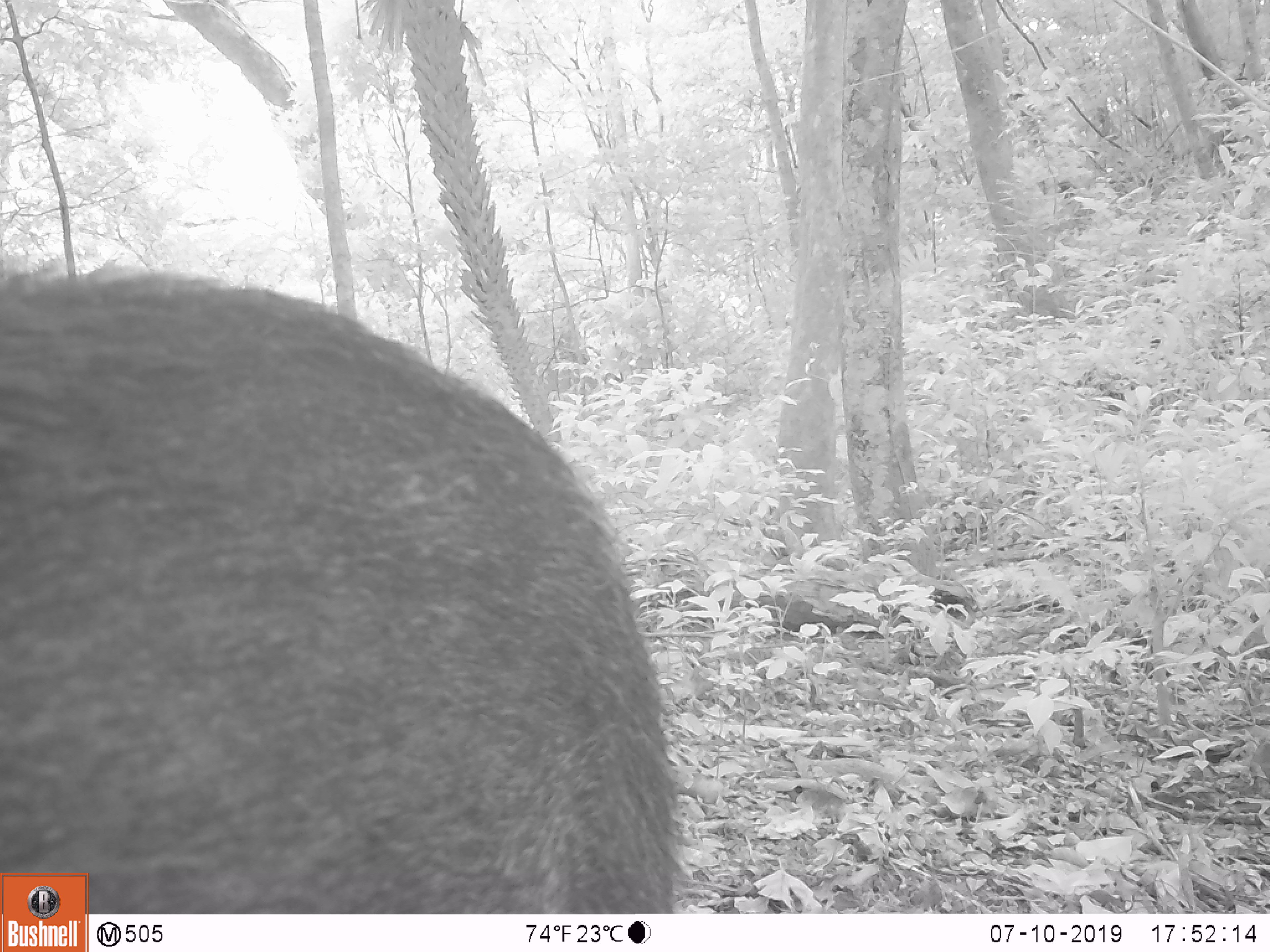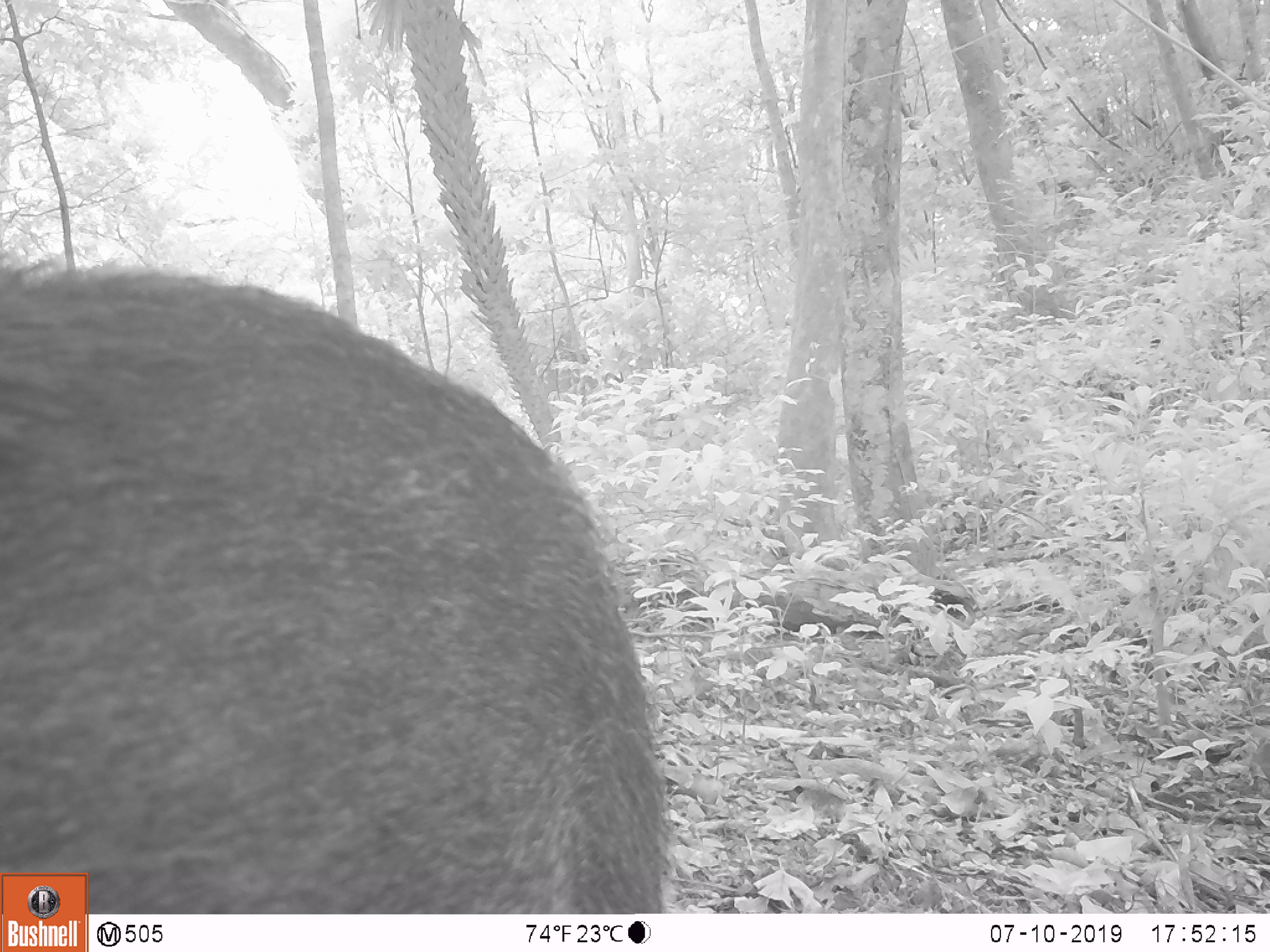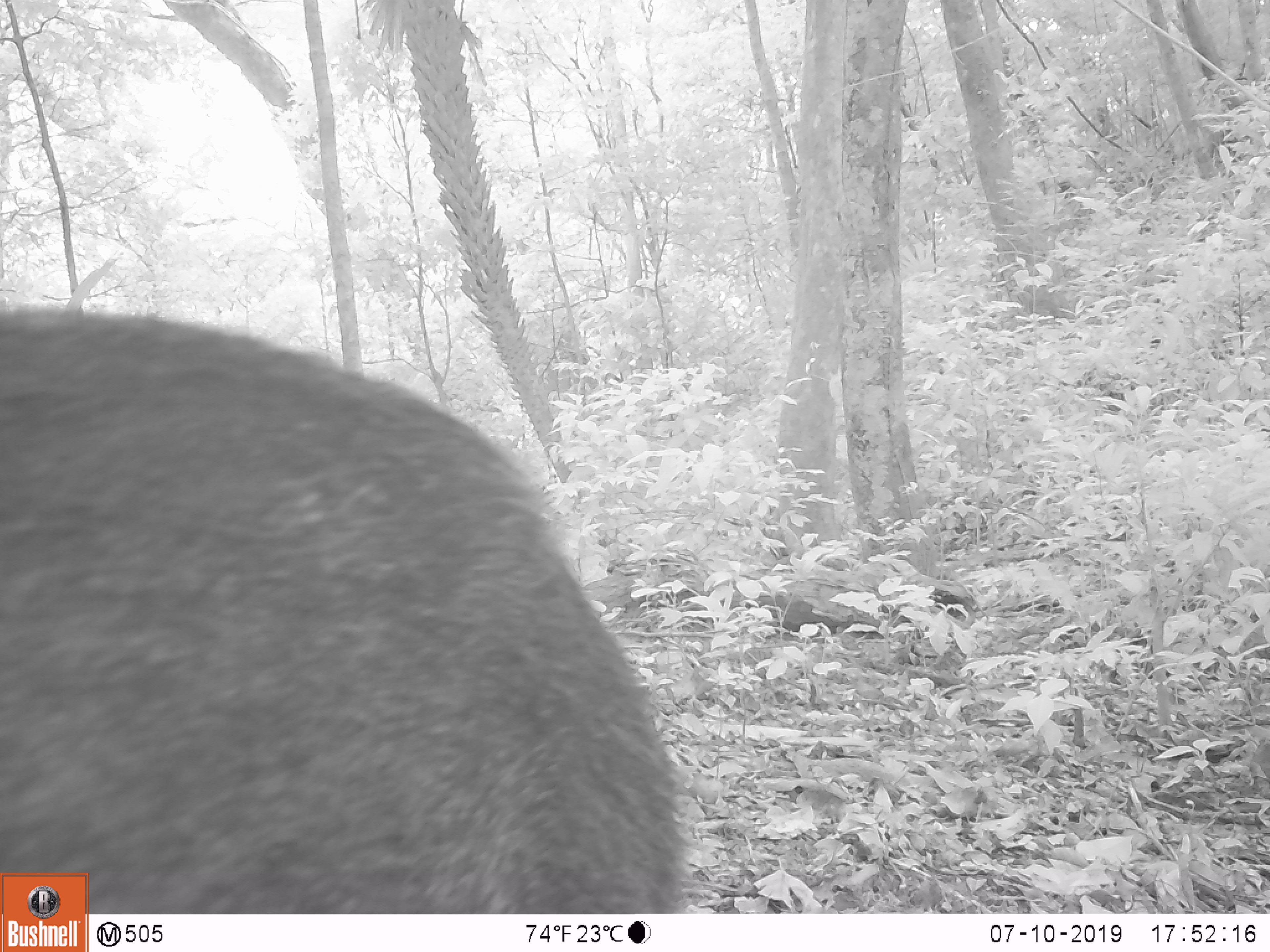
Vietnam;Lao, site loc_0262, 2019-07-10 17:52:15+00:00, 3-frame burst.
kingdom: Animalia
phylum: Chordata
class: Mammalia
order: Artiodactyla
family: Suidae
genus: Sus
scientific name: Sus scrofa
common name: eurasian wild pig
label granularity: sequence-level